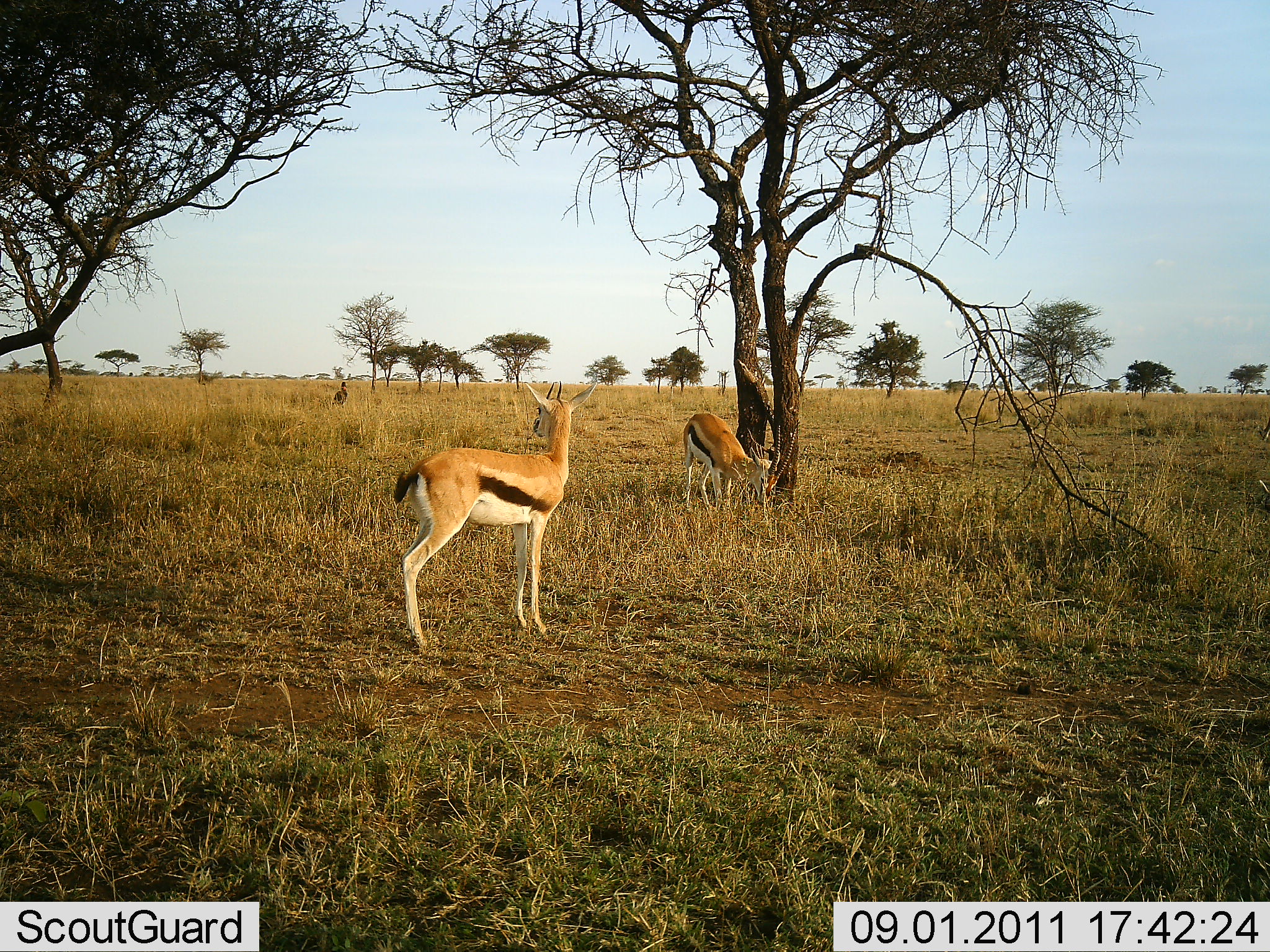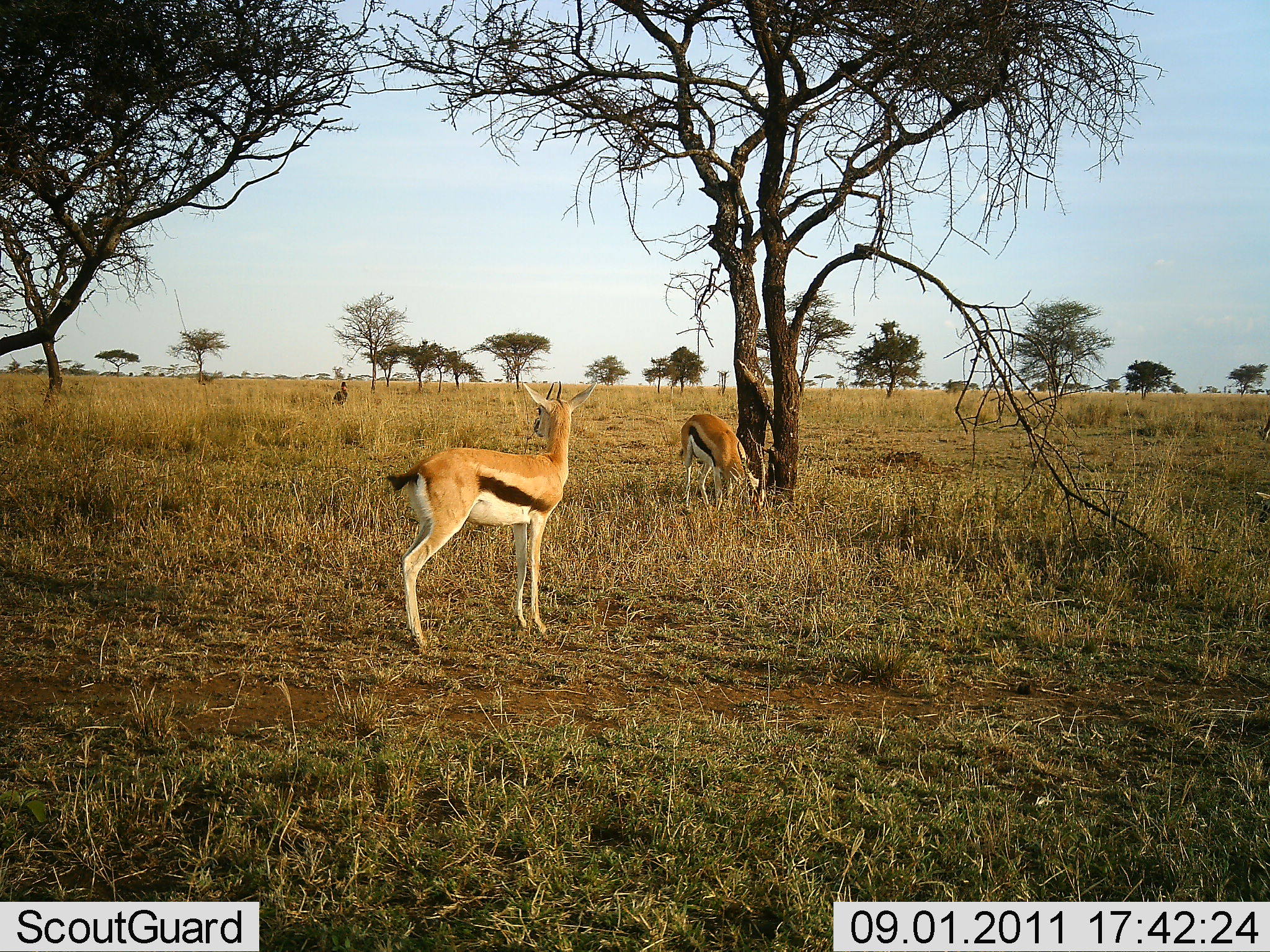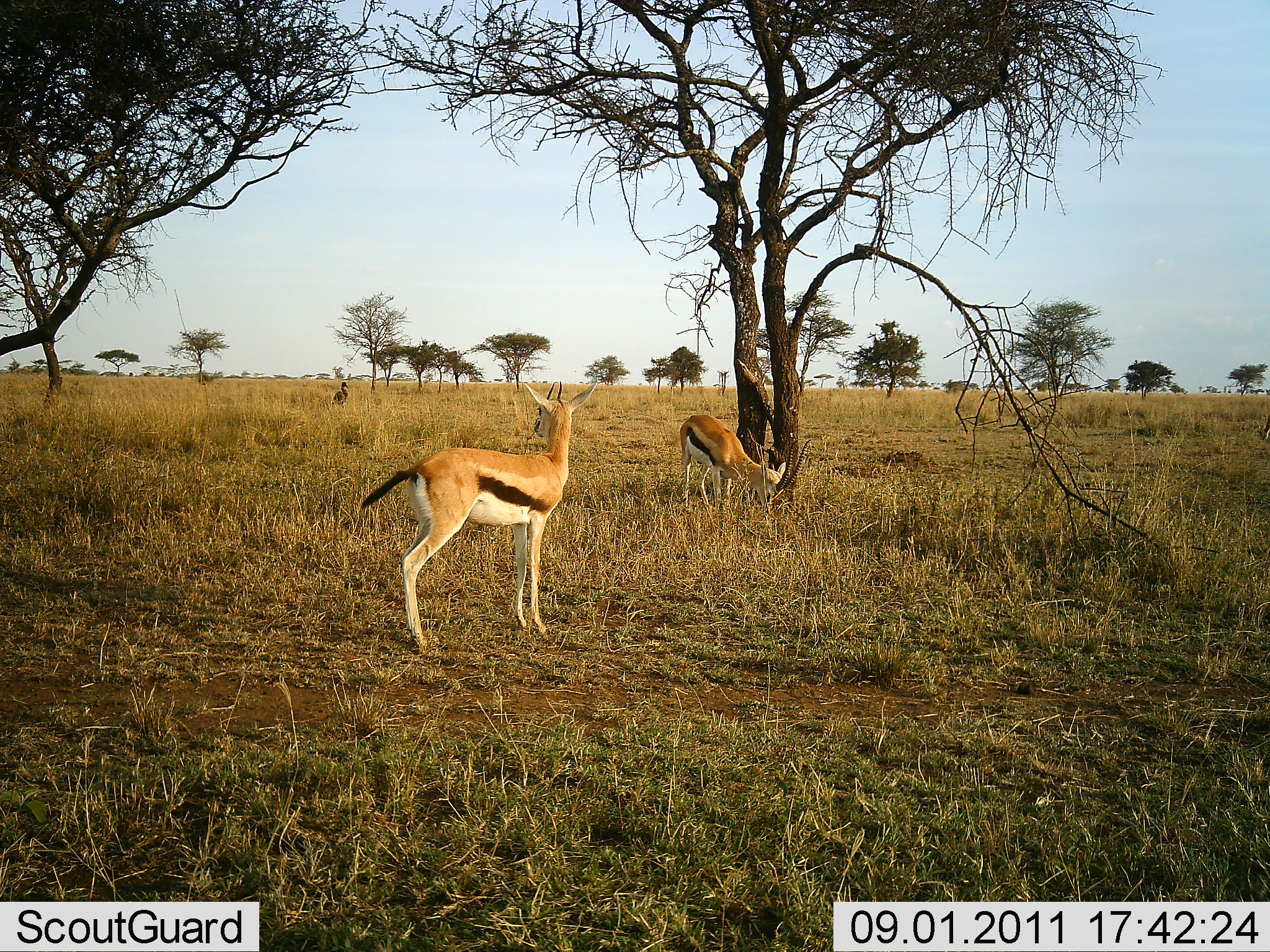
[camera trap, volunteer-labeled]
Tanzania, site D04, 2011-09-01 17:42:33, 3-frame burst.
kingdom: Animalia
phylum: Chordata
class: Mammalia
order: Artiodactyla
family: Bovidae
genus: Eudorcas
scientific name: Eudorcas thomsonii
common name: thomson's gazelle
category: gazellethomsons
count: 2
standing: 100%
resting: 0%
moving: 0%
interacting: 0%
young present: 0%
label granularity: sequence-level